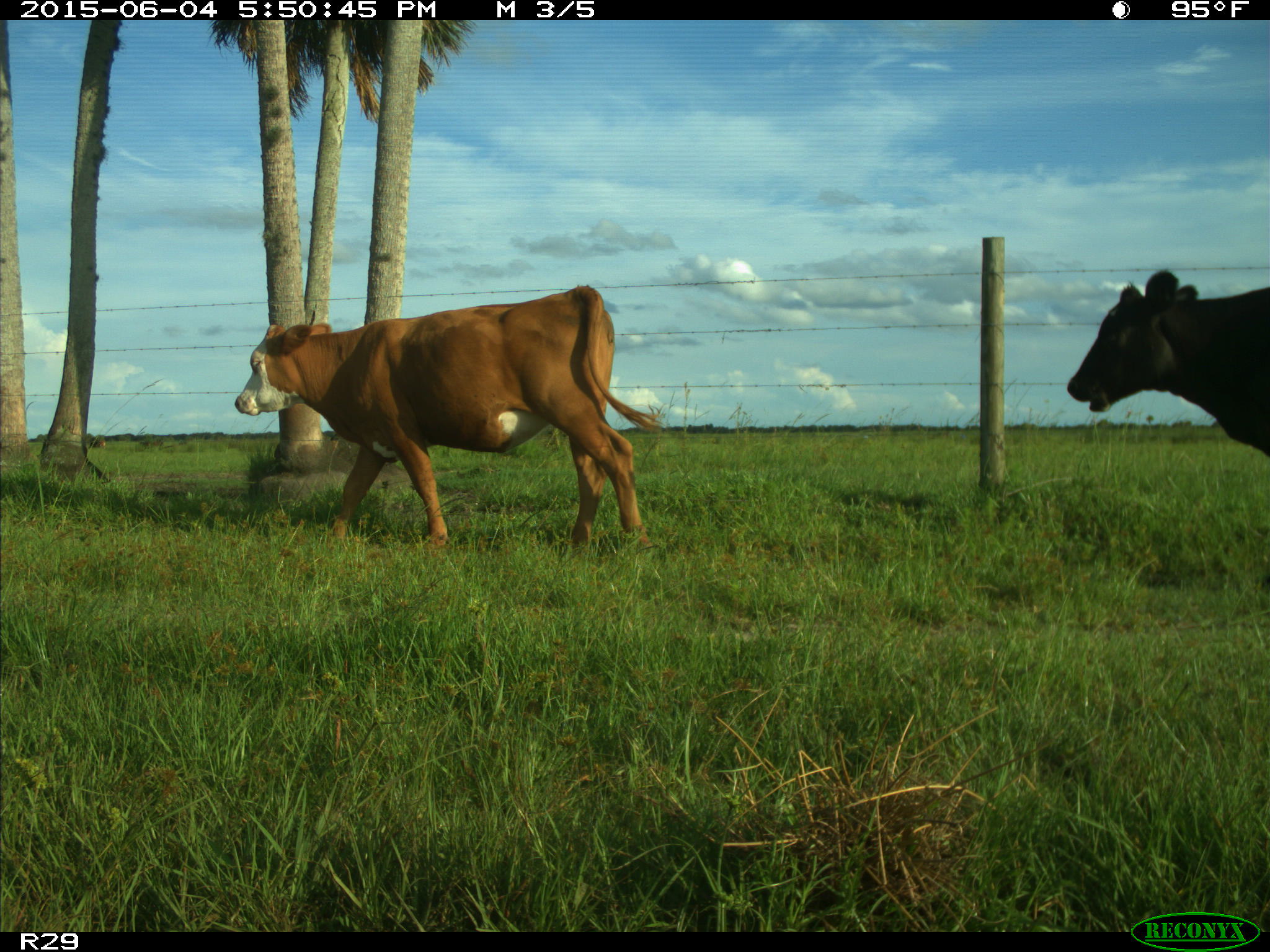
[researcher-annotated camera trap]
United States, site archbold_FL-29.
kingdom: Animalia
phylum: Chordata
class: Mammalia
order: Artiodactyla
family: Bovidae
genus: Bos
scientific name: Bos taurus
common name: domestic cow